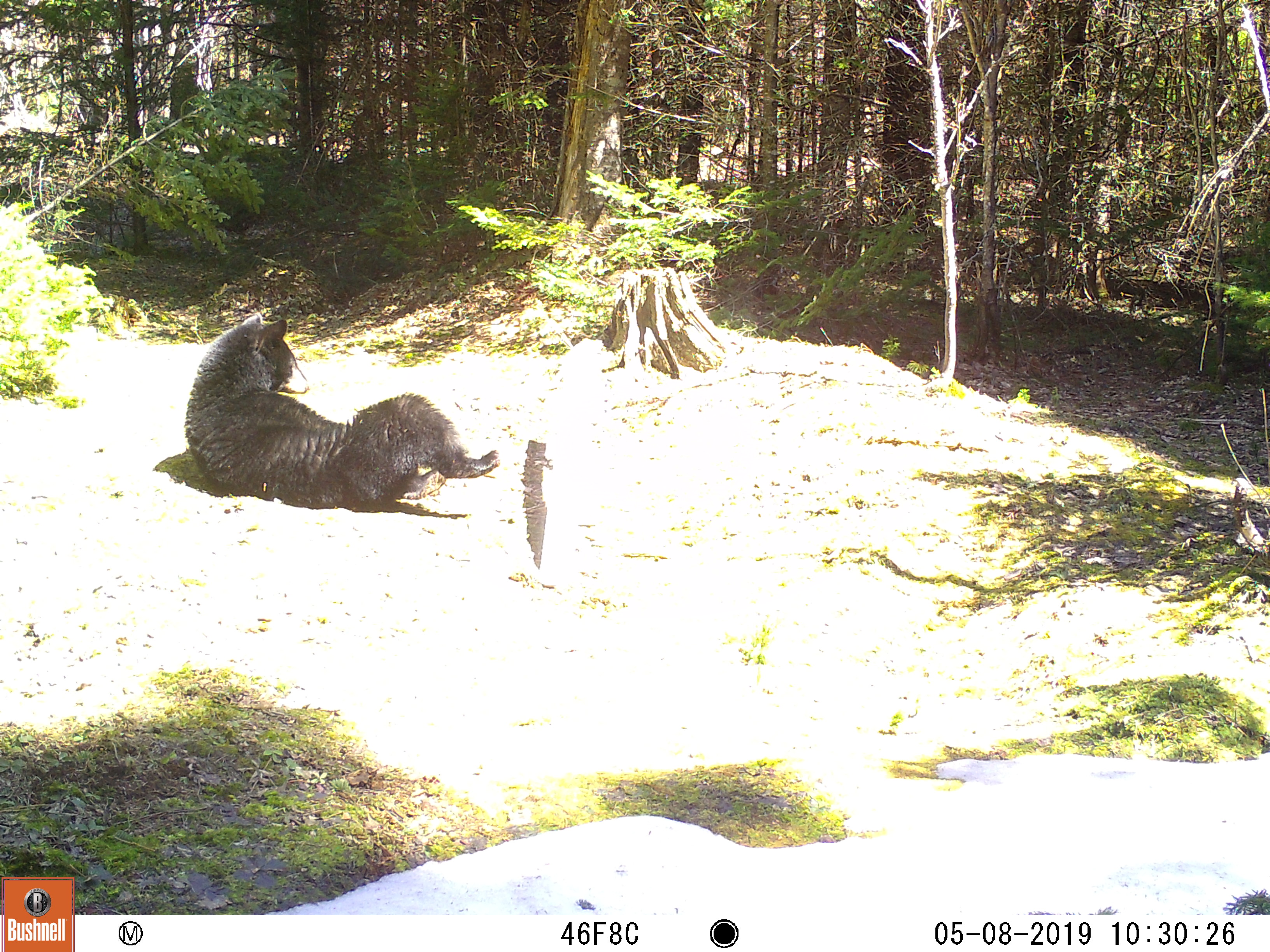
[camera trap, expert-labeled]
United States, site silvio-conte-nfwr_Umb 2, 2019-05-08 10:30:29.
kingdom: Animalia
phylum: Chordata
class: Mammalia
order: Carnivora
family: Ursidae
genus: Ursus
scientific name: Ursus americanus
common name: black bear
Black bear (Ursus americanus).